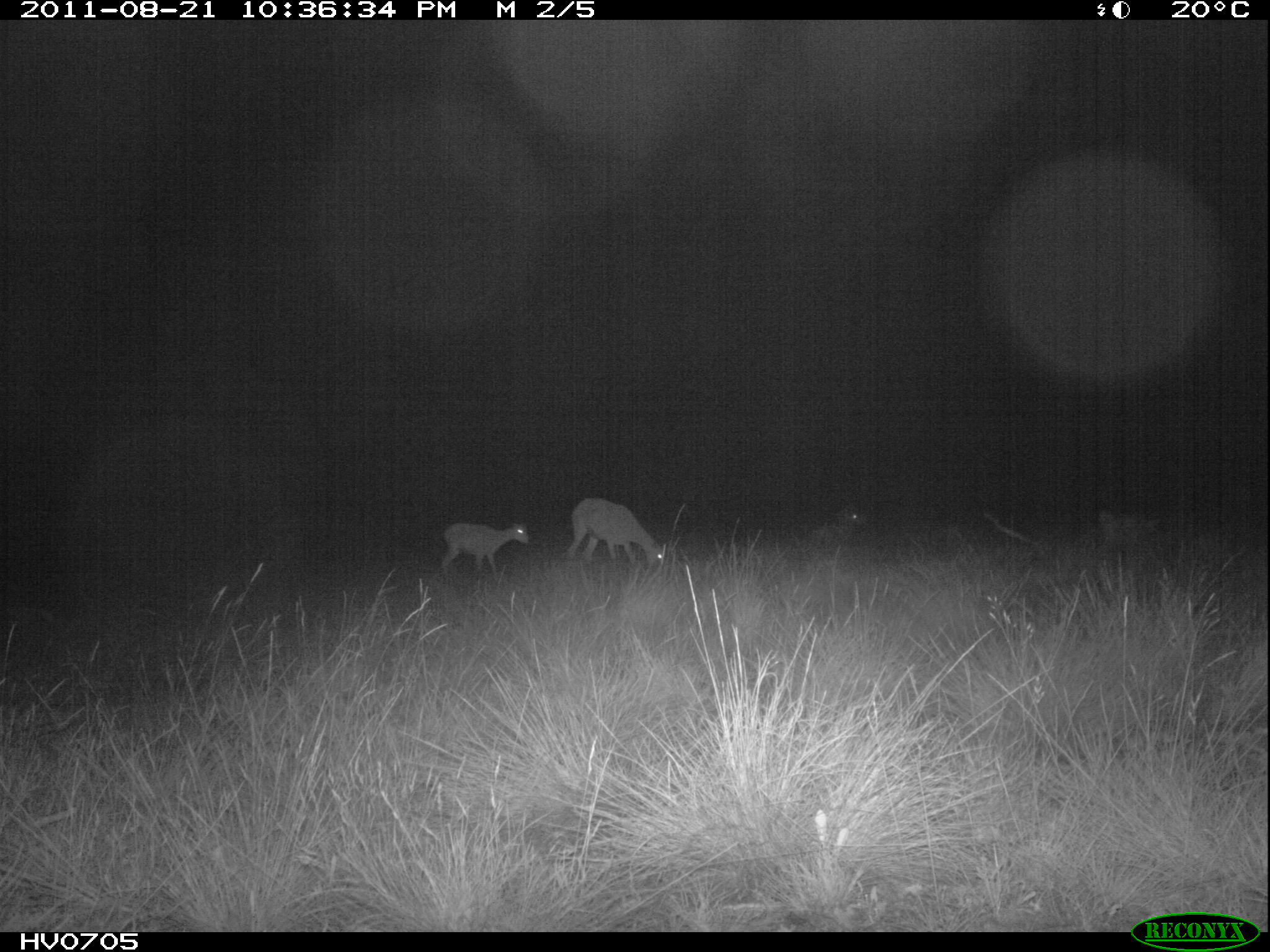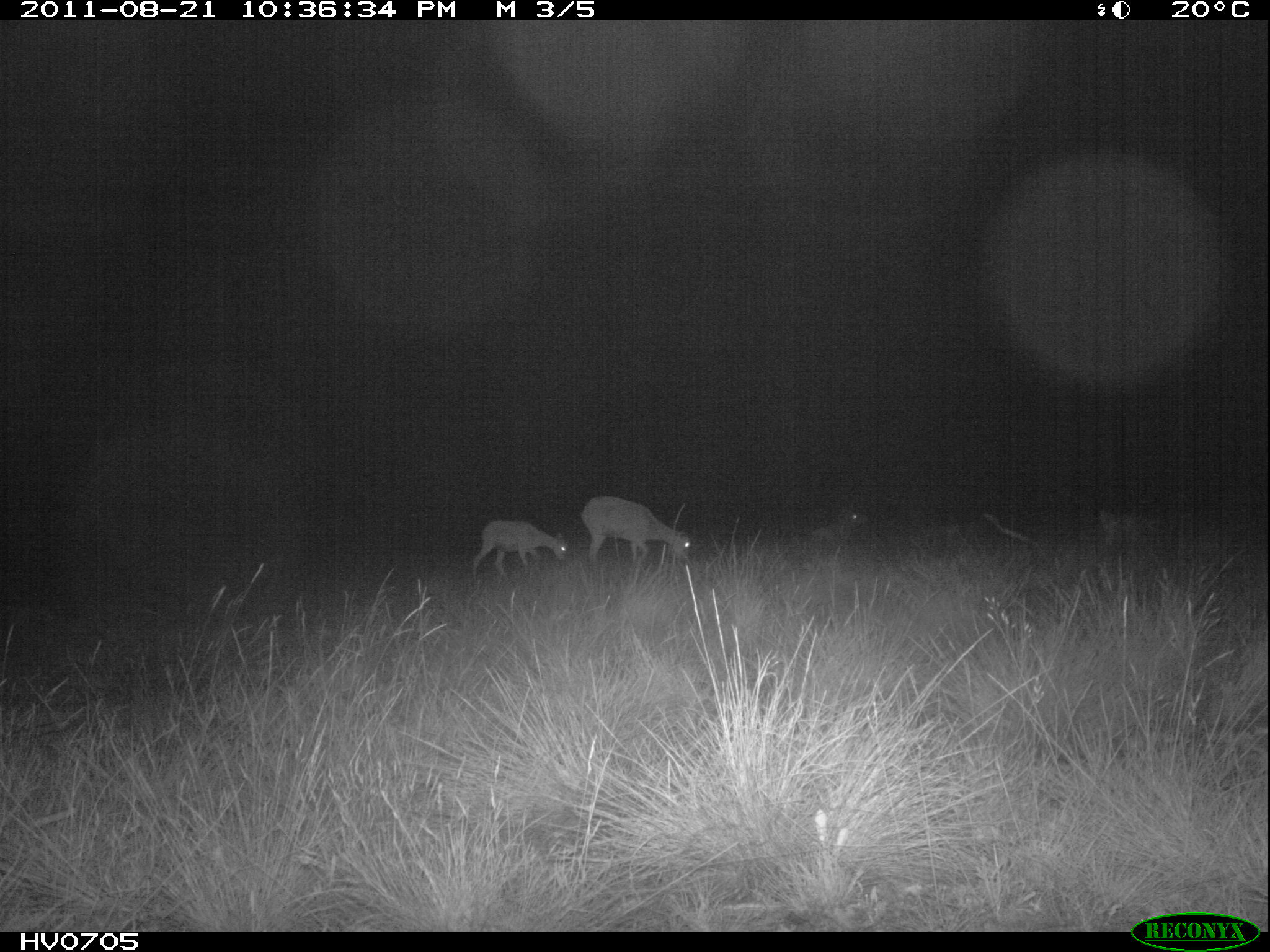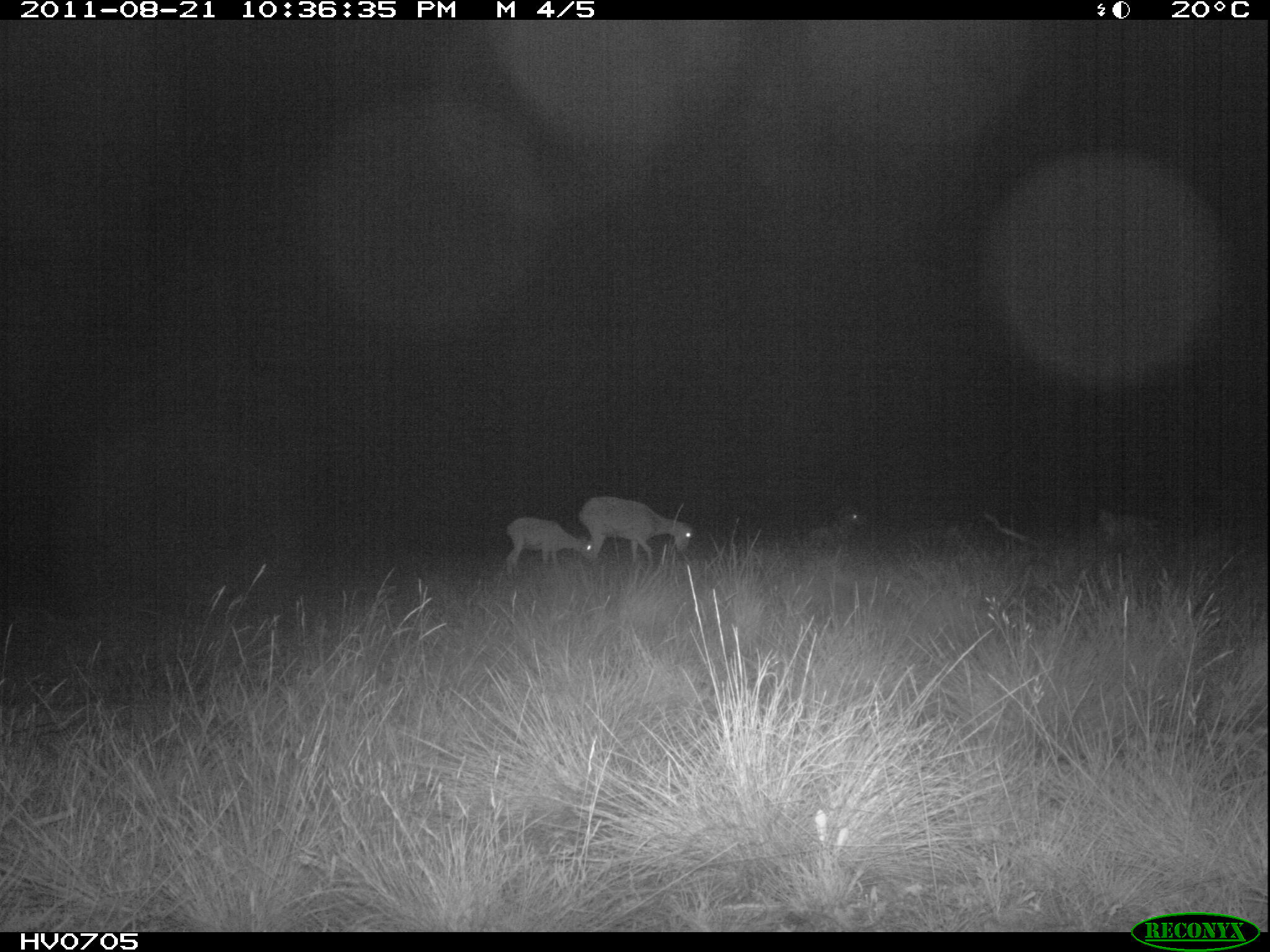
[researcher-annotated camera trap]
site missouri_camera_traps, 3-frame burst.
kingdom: Animalia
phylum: Chordata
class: Mammalia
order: Artiodactyla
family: Bovidae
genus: Ovis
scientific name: Ovis ammon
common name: mouflon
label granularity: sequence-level